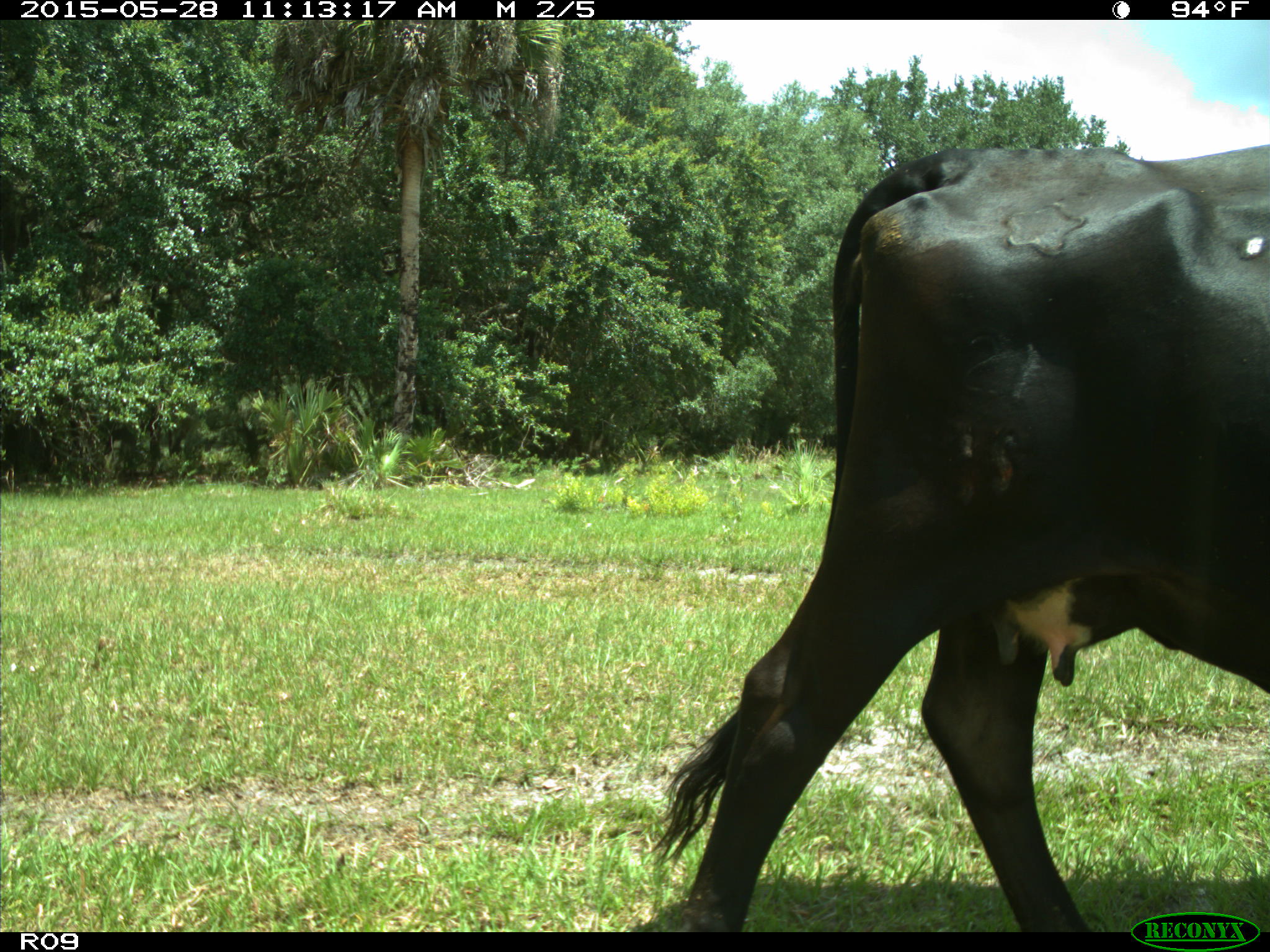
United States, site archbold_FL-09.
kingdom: Animalia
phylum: Chordata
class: Mammalia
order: Artiodactyla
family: Bovidae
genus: Bos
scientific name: Bos taurus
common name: domestic cow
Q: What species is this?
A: Bos taurus (domestic cow).